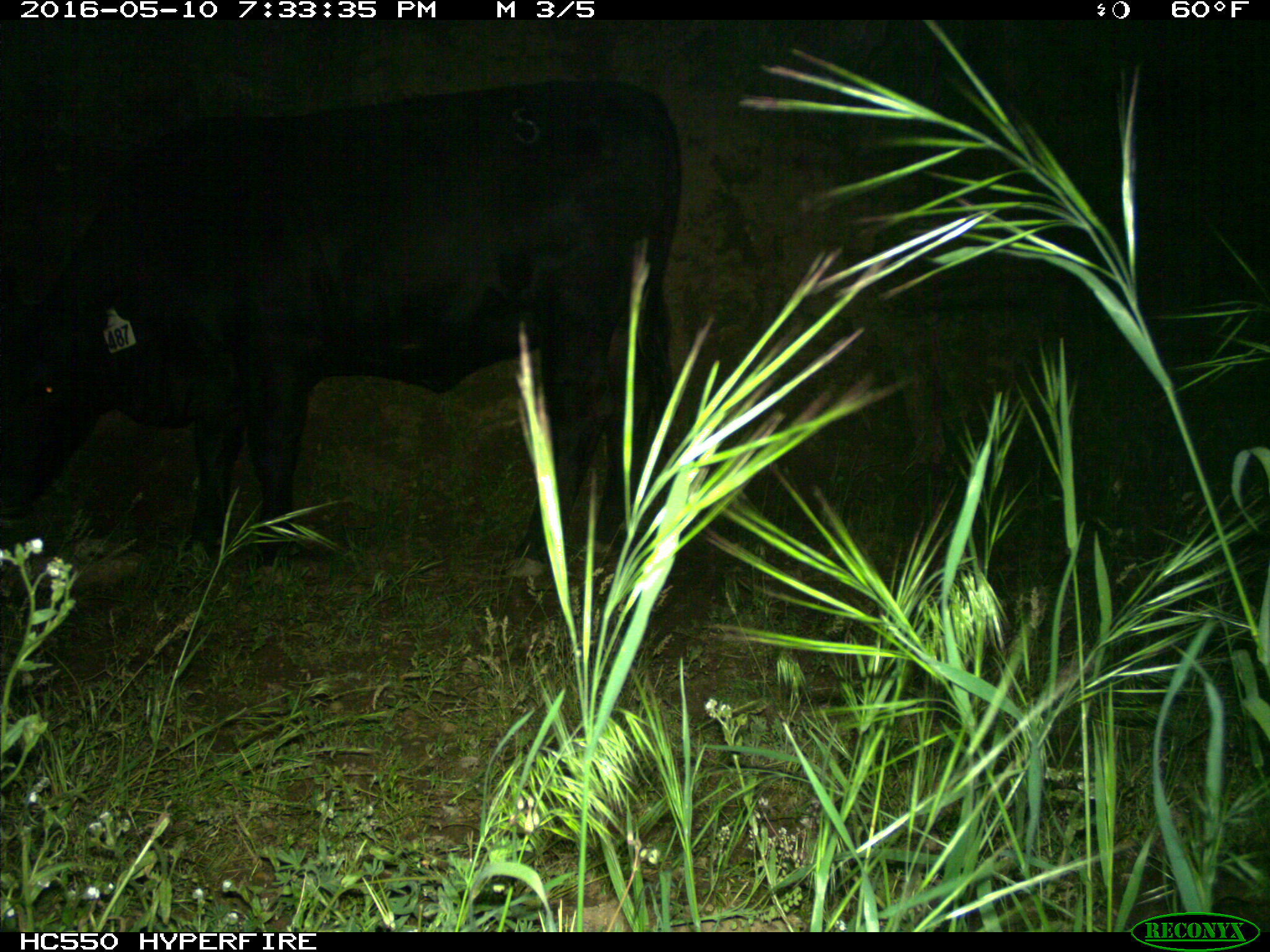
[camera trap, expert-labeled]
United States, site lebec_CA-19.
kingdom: Animalia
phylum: Chordata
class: Mammalia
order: Artiodactyla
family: Bovidae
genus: Bos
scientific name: Bos taurus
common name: domestic cow